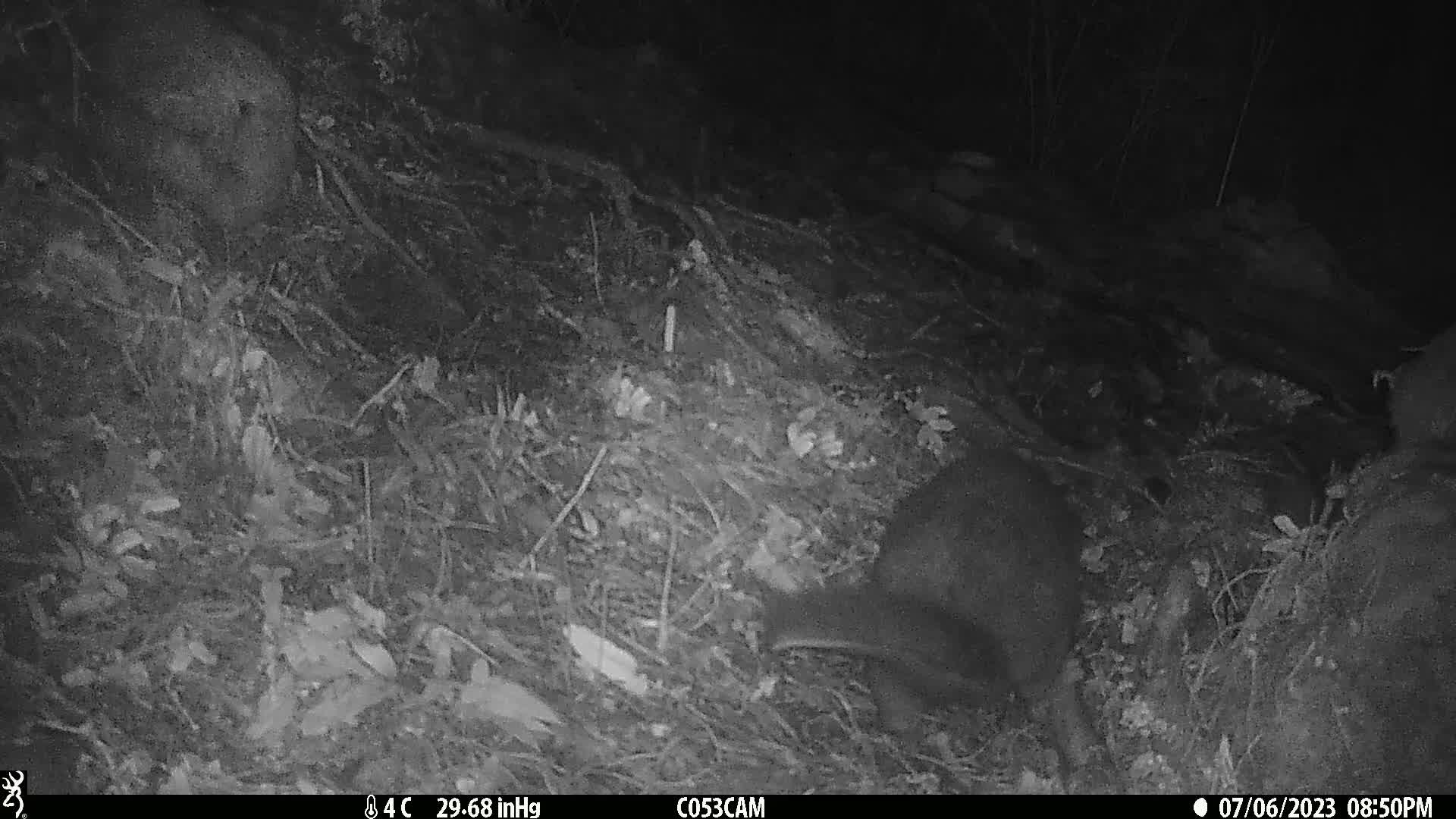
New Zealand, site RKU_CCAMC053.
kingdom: Animalia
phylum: Chordata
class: Mammalia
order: Diprotodontia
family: Phalangeridae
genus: Trichosurus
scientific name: Trichosurus vulpecula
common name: common brushtail possum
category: possum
Possum (common brushtail possum) (Trichosurus vulpecula).